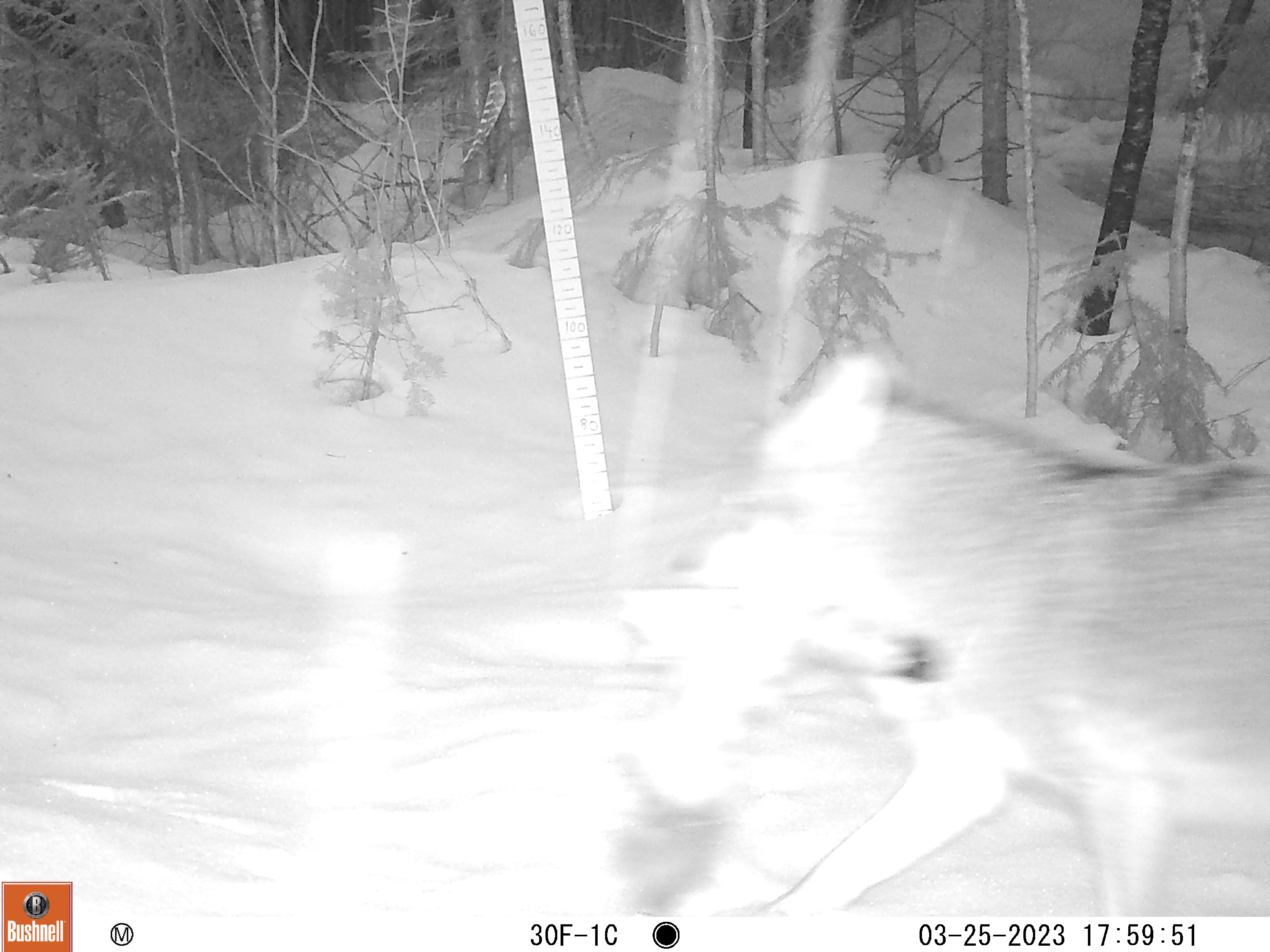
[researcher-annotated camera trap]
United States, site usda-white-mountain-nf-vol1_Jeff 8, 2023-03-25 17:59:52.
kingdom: Animalia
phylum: Chordata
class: Mammalia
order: Carnivora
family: Canidae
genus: Canis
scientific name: Canis latrans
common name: coyote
Coyote (Canis latrans).